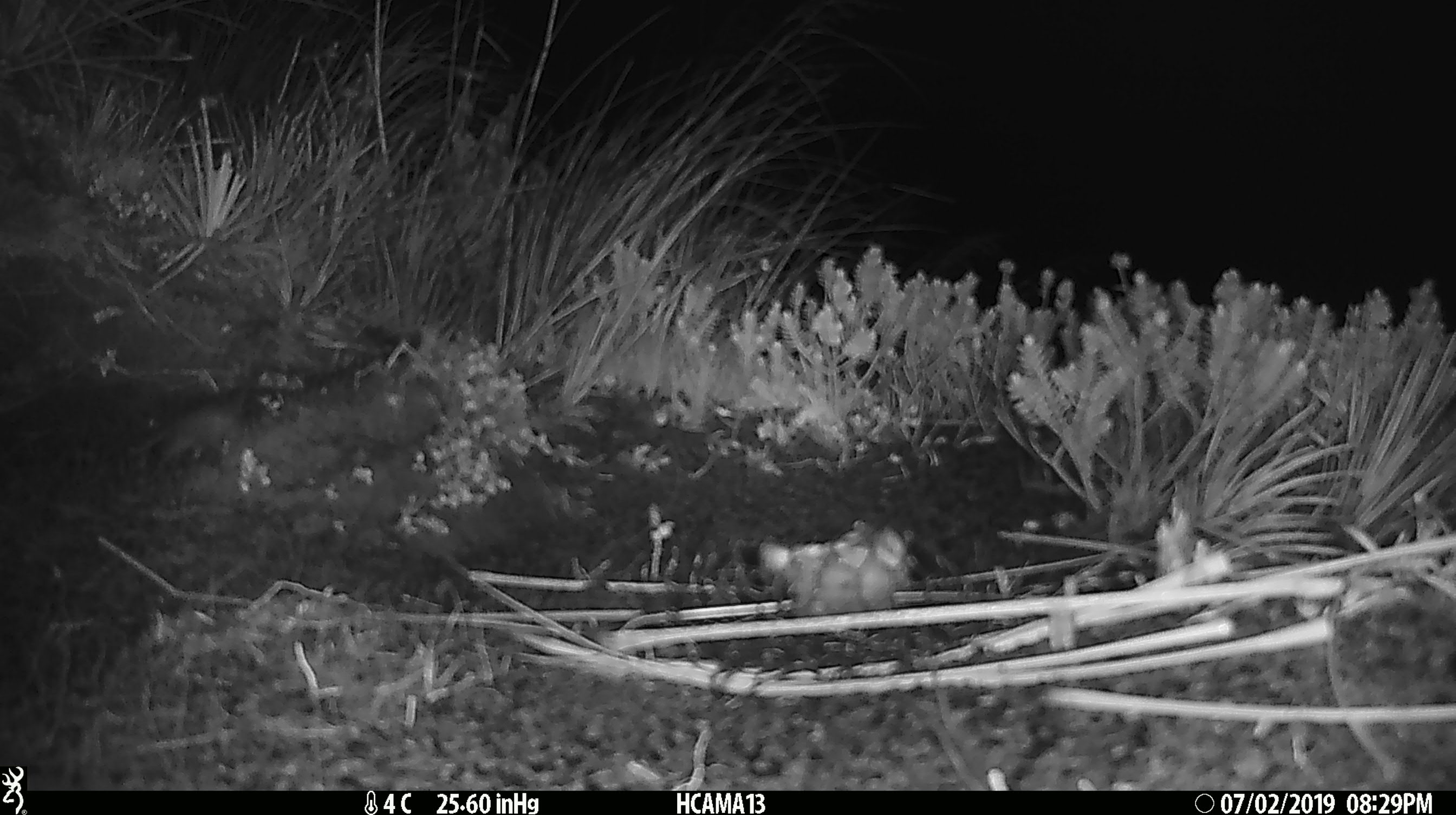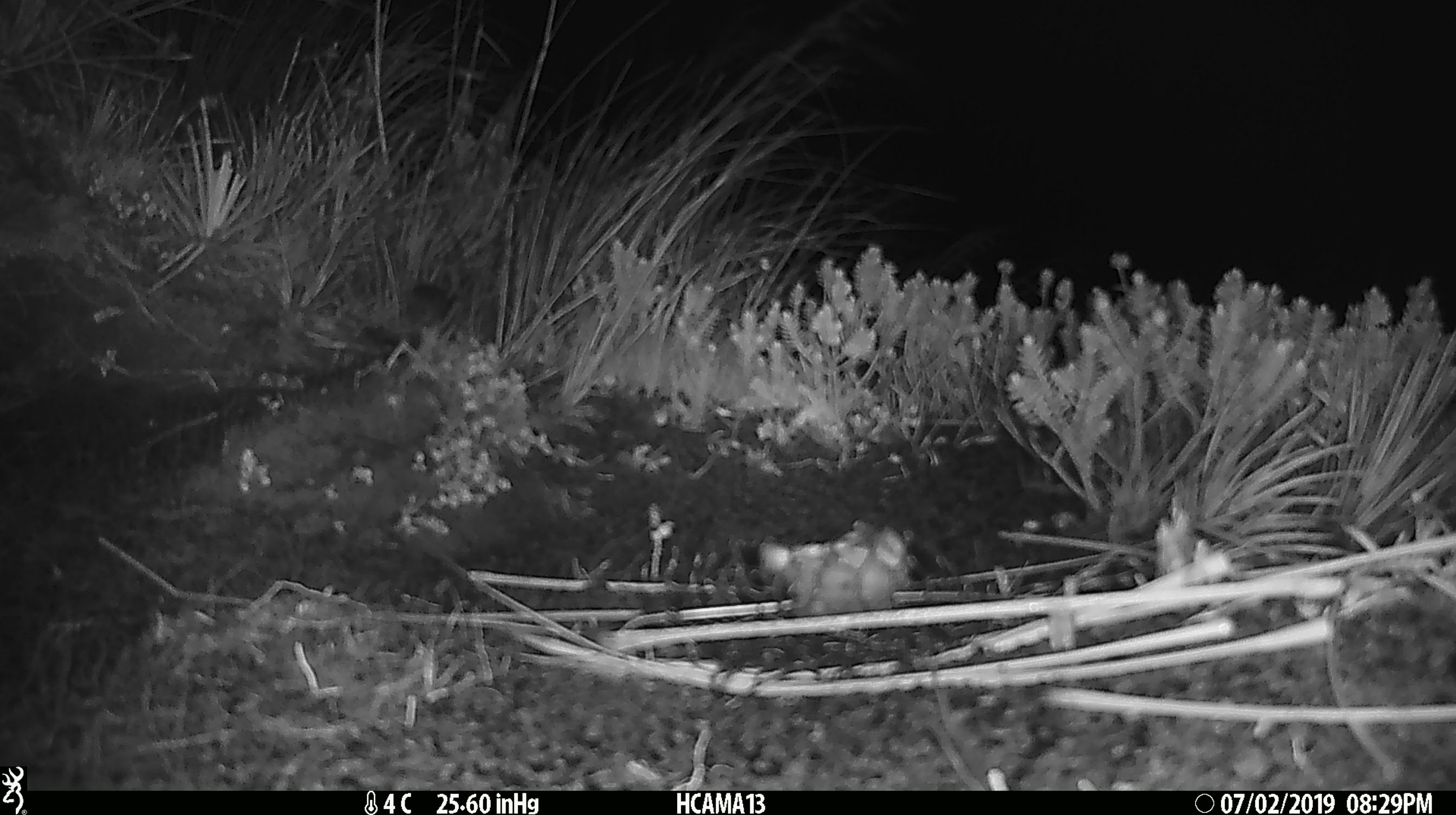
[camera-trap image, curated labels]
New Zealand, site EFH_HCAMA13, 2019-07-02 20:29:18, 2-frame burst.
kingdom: Animalia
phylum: Chordata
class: Mammalia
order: Rodentia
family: Muridae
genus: Mus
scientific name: Mus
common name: mouse